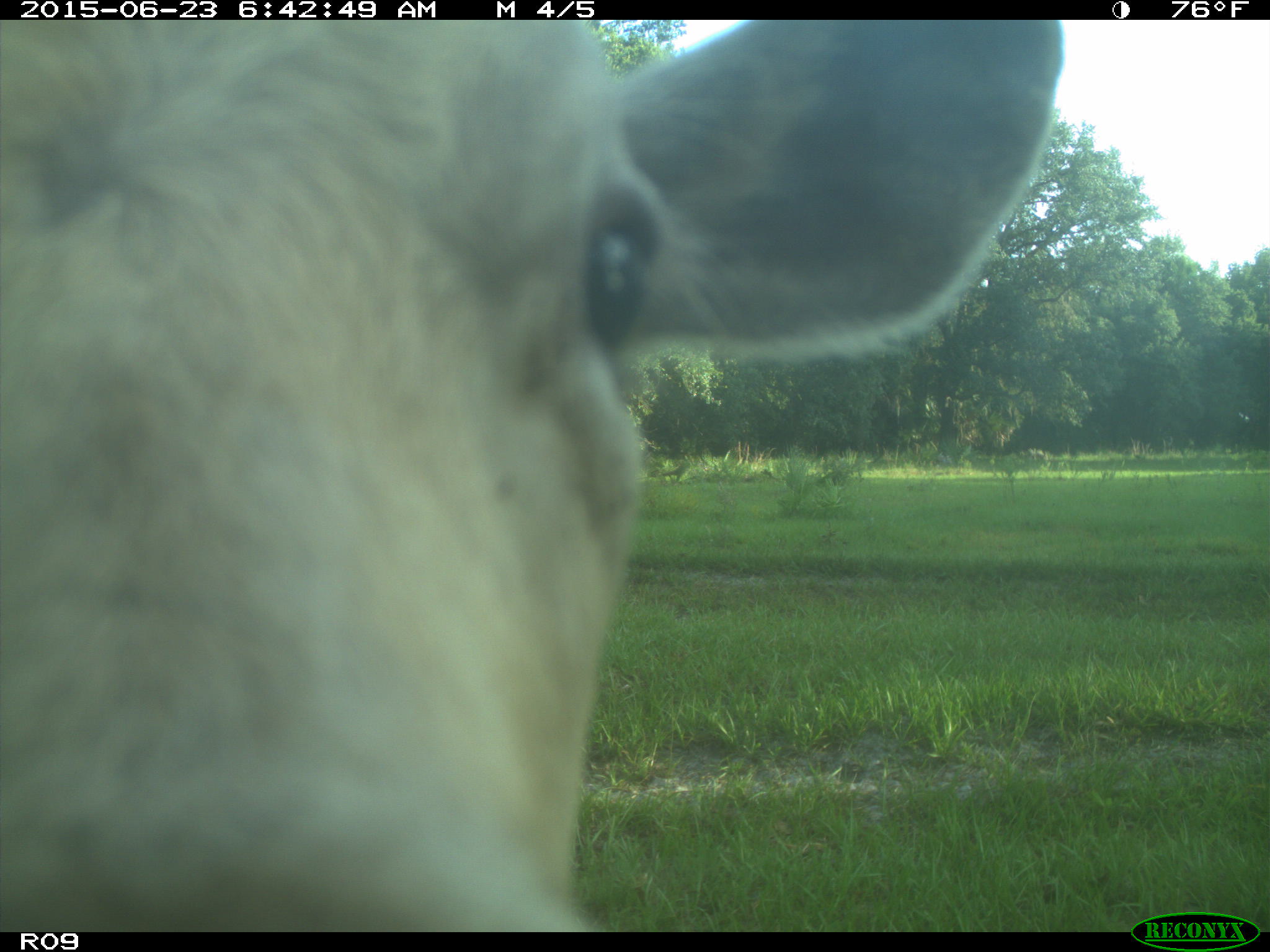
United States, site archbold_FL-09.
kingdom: Animalia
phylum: Chordata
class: Mammalia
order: Artiodactyla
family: Bovidae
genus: Bos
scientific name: Bos taurus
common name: domestic cow